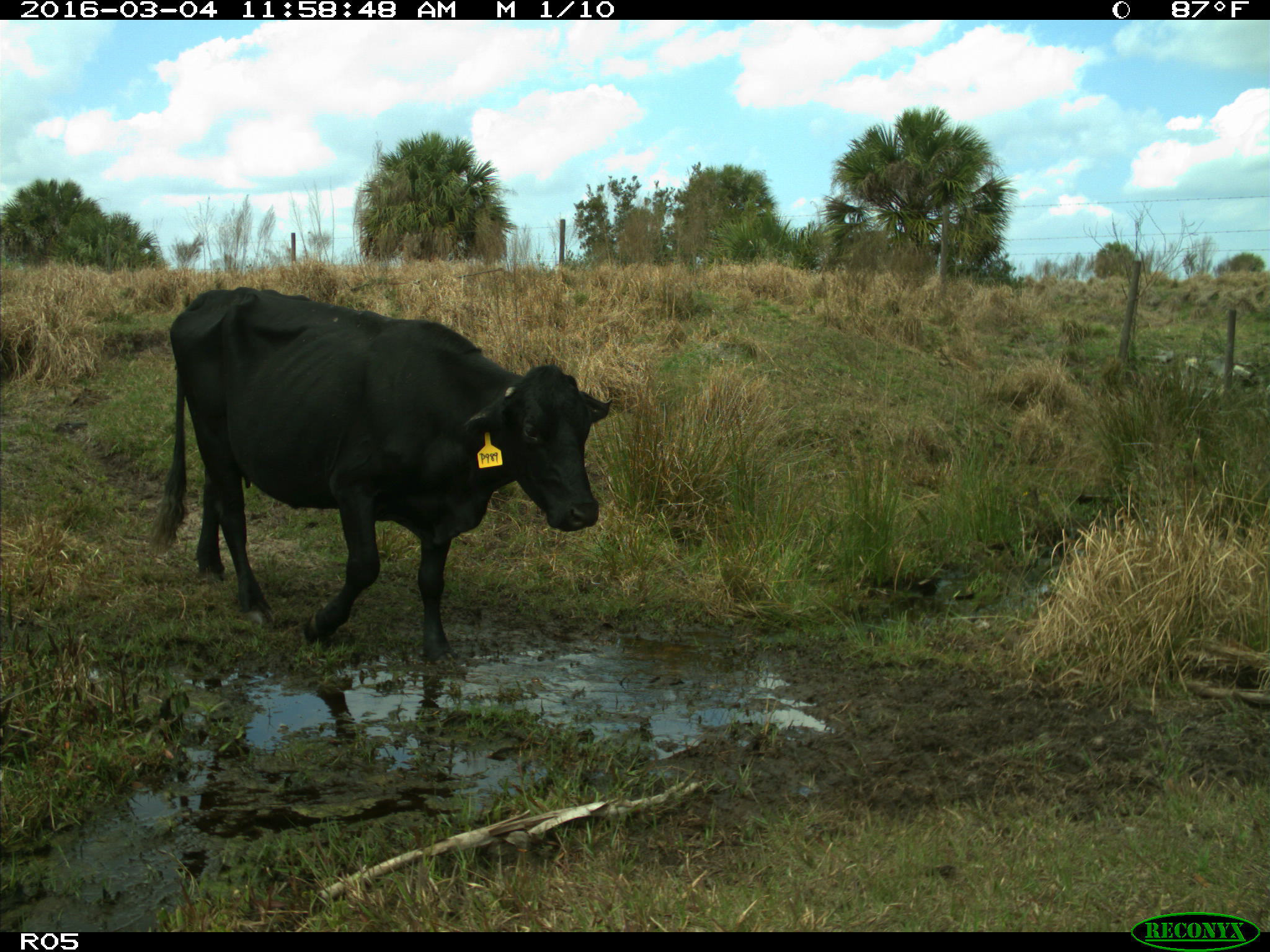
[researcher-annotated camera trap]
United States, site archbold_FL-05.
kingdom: Animalia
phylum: Chordata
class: Mammalia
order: Artiodactyla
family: Bovidae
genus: Bos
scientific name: Bos taurus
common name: domestic cow